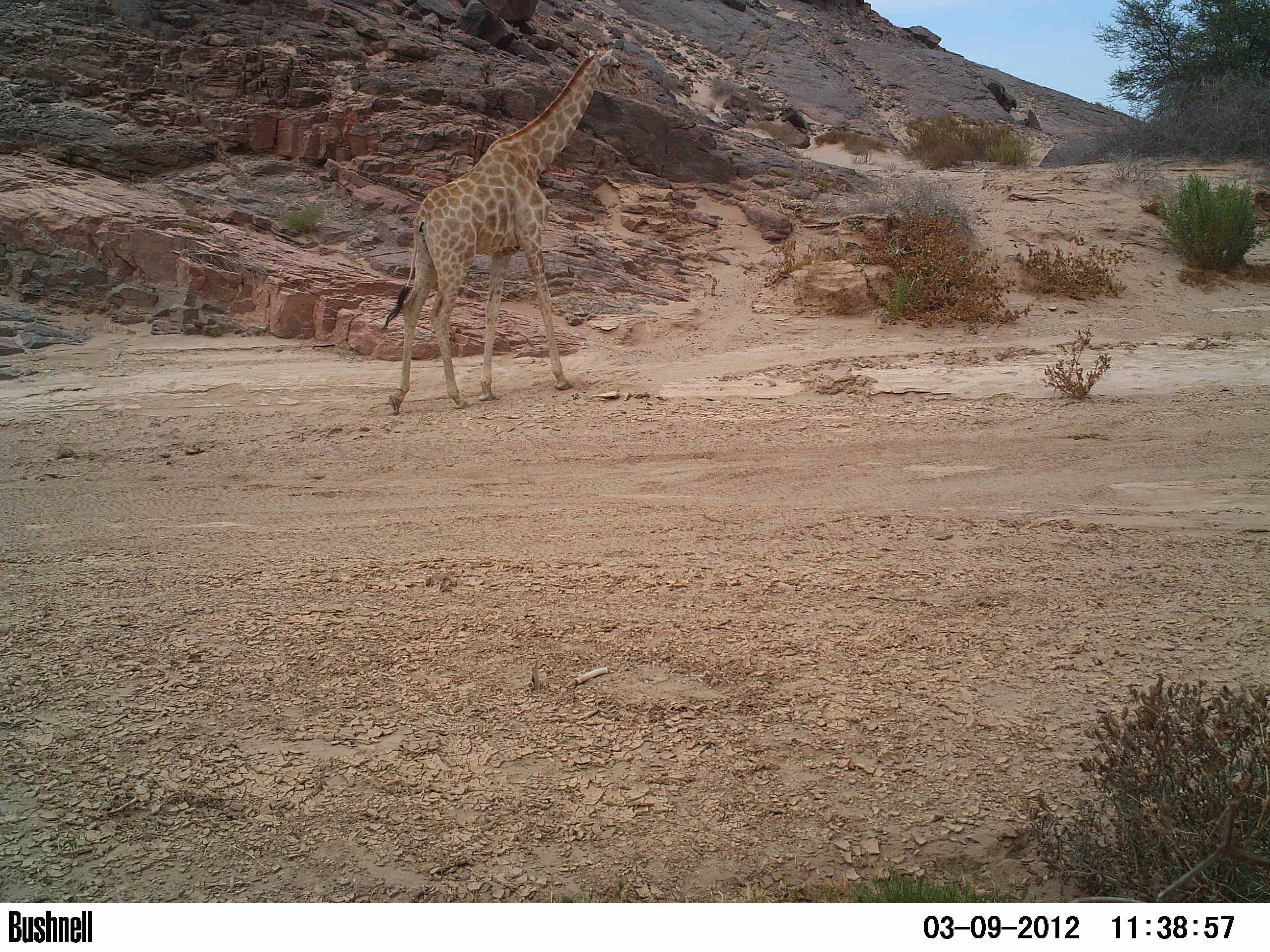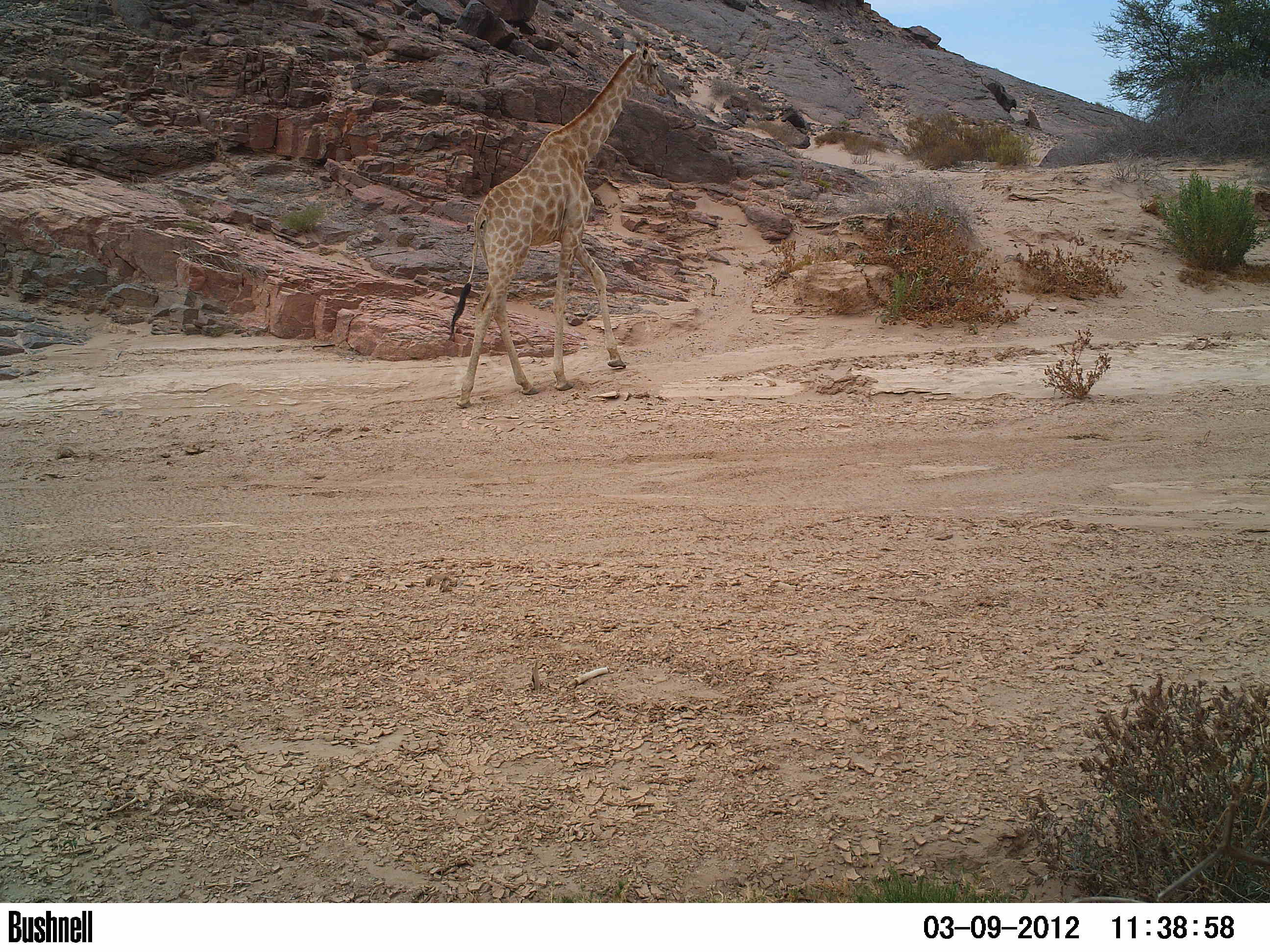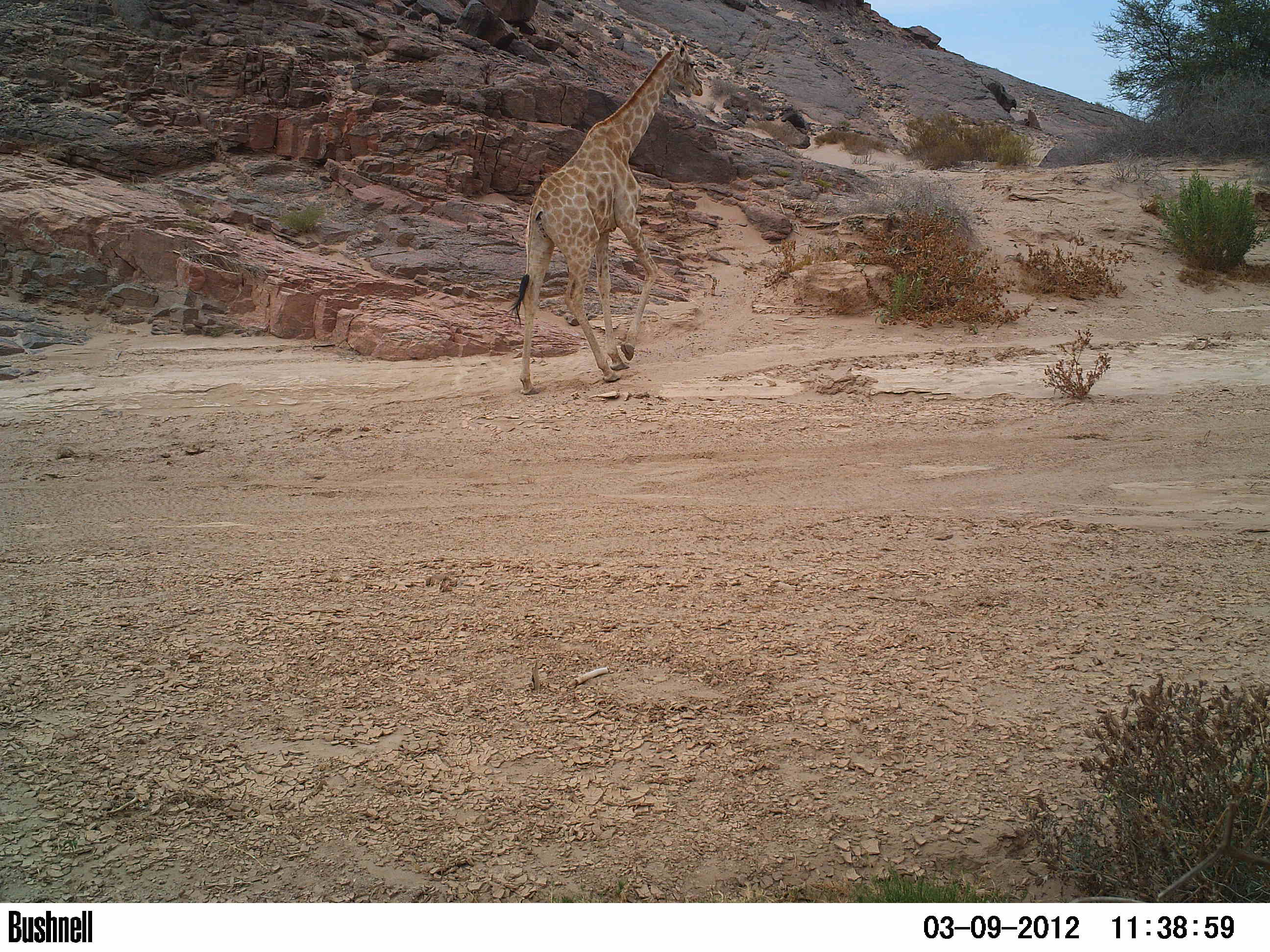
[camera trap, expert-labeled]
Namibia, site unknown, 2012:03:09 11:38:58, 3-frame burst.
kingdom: Animalia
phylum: Chordata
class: Mammalia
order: Artiodactyla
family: Giraffidae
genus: Giraffa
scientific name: Giraffa camelopardalis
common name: giraffe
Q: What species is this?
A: Giraffa camelopardalis (giraffe).